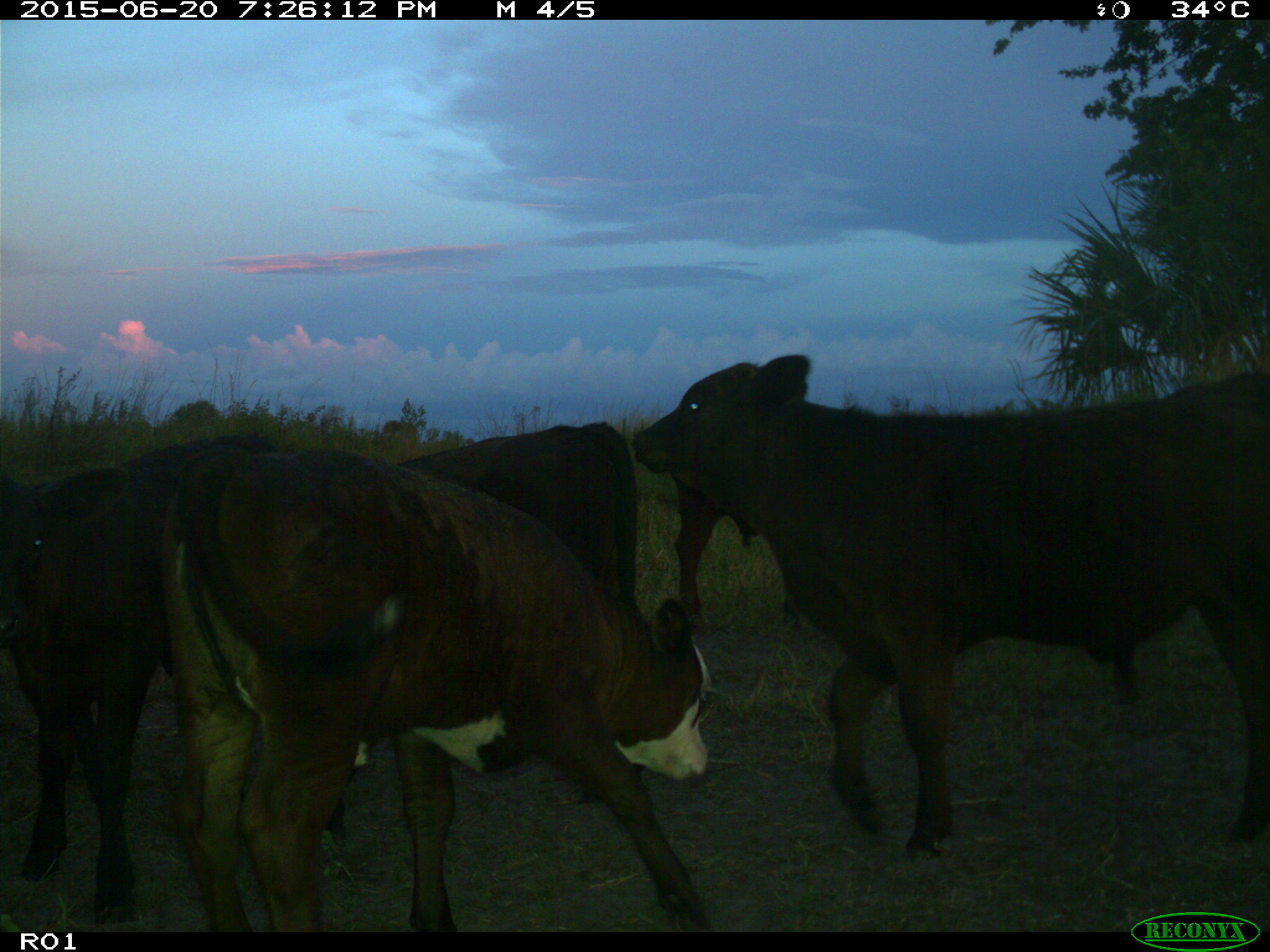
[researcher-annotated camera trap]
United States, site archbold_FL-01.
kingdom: Animalia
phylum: Chordata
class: Mammalia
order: Artiodactyla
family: Bovidae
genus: Bos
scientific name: Bos taurus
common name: domestic cow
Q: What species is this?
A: Bos taurus (domestic cow).